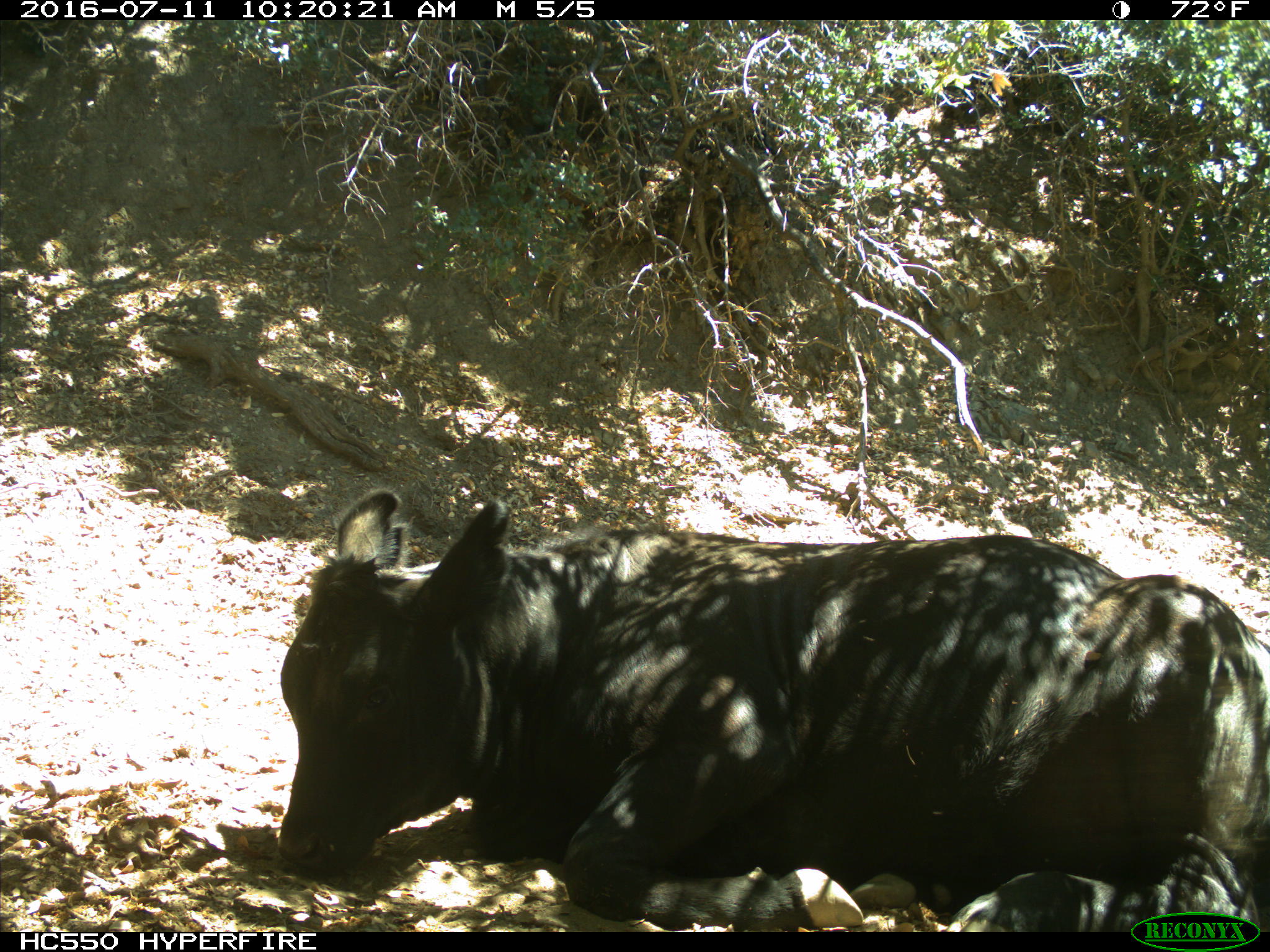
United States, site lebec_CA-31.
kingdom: Animalia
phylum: Chordata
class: Mammalia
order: Artiodactyla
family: Bovidae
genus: Bos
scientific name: Bos taurus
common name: domestic cow